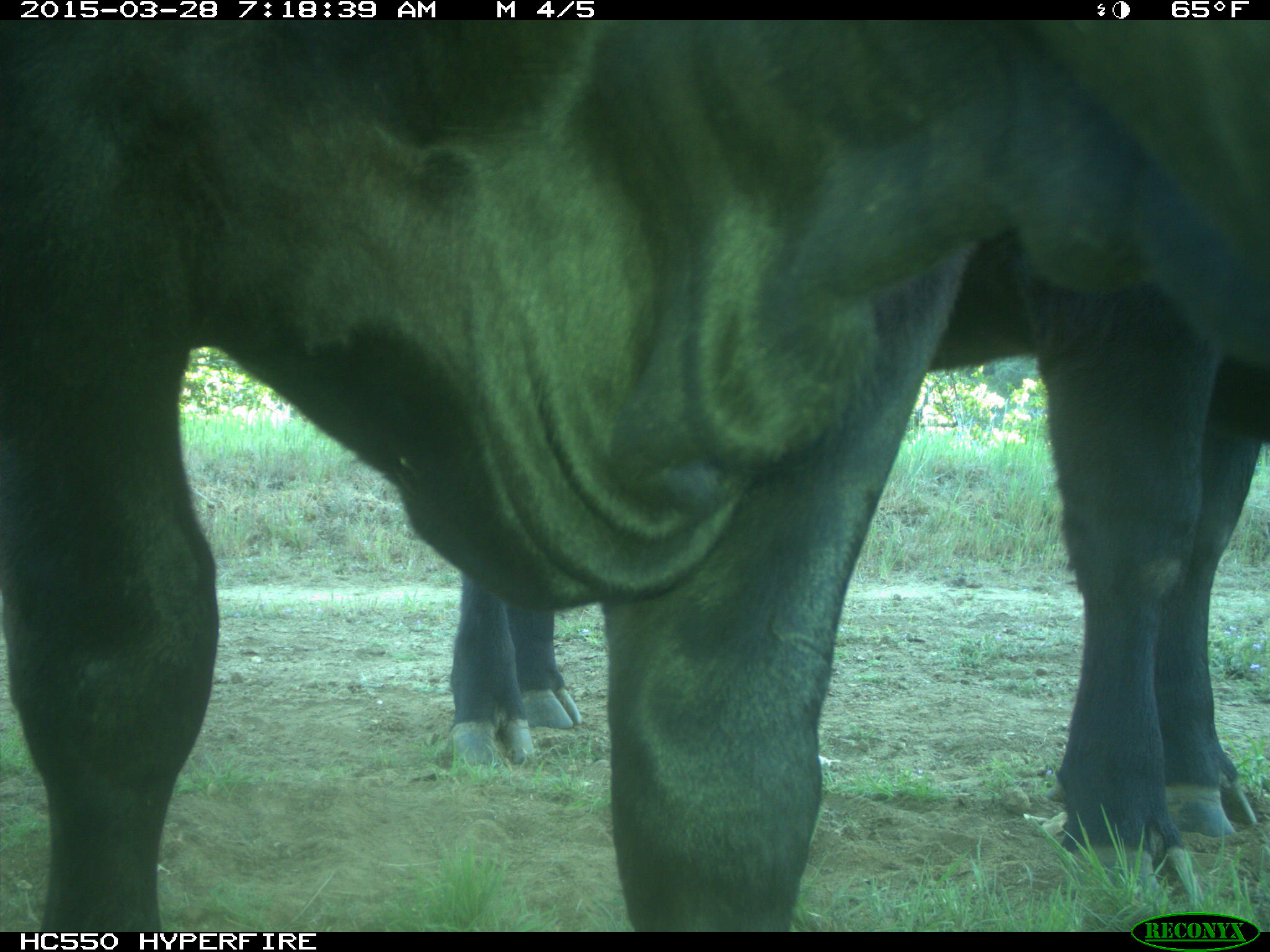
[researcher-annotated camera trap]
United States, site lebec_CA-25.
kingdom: Animalia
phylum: Chordata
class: Mammalia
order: Artiodactyla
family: Bovidae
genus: Bos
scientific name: Bos taurus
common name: domestic cow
Bos taurus (domestic cow).